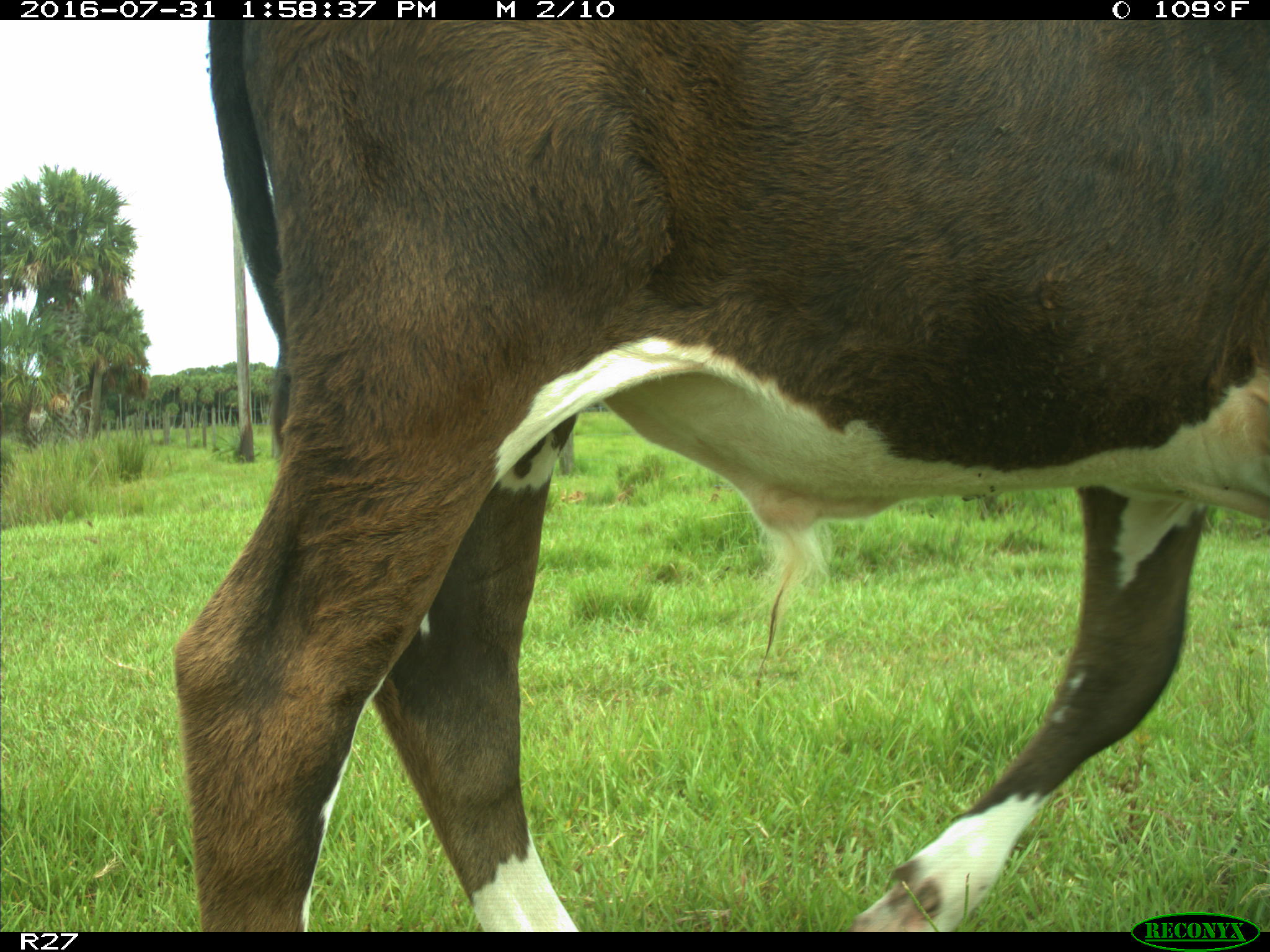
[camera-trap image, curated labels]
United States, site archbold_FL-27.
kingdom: Animalia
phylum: Chordata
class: Mammalia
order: Artiodactyla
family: Bovidae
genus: Bos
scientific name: Bos taurus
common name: domestic cow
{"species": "Bos taurus (domestic cow)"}